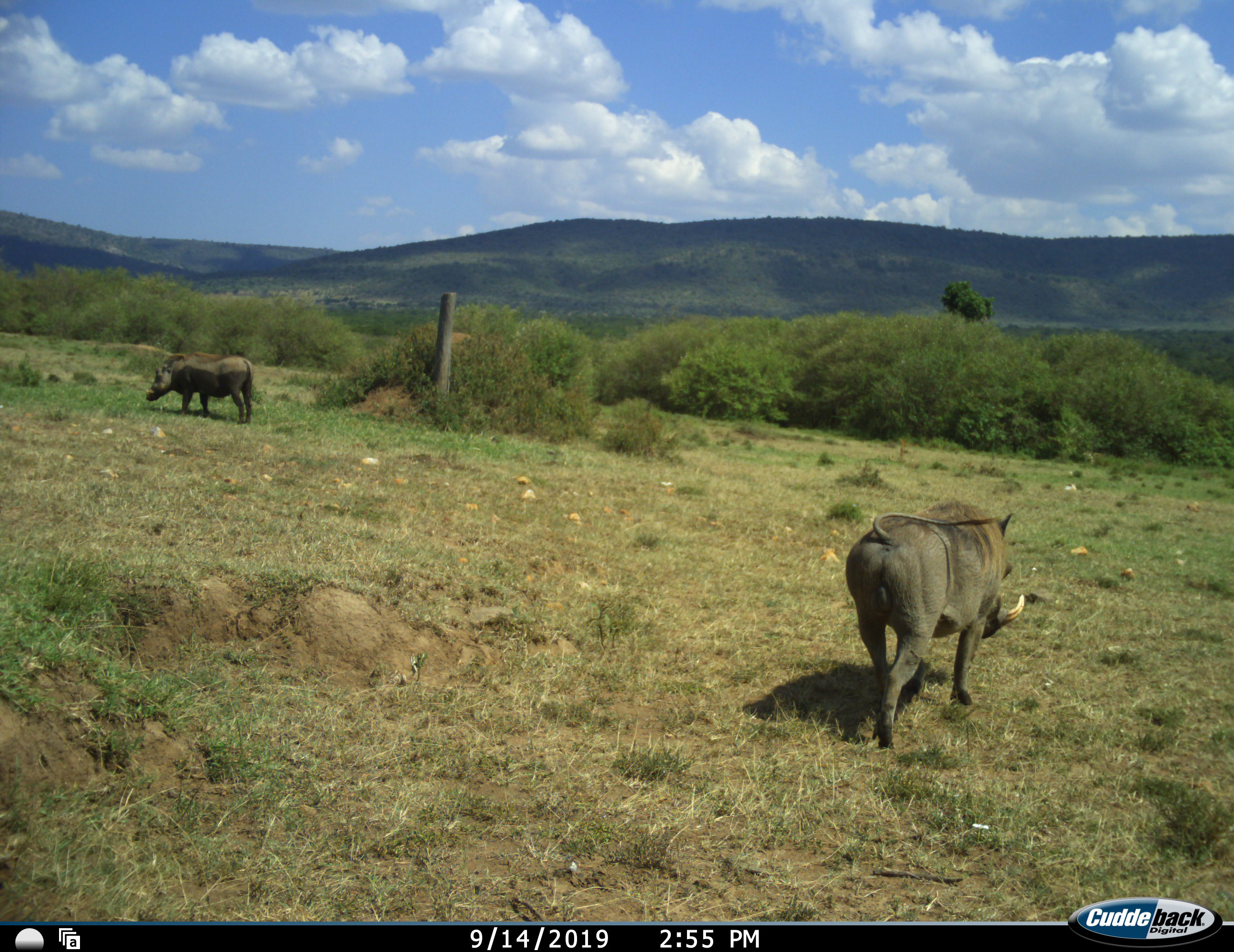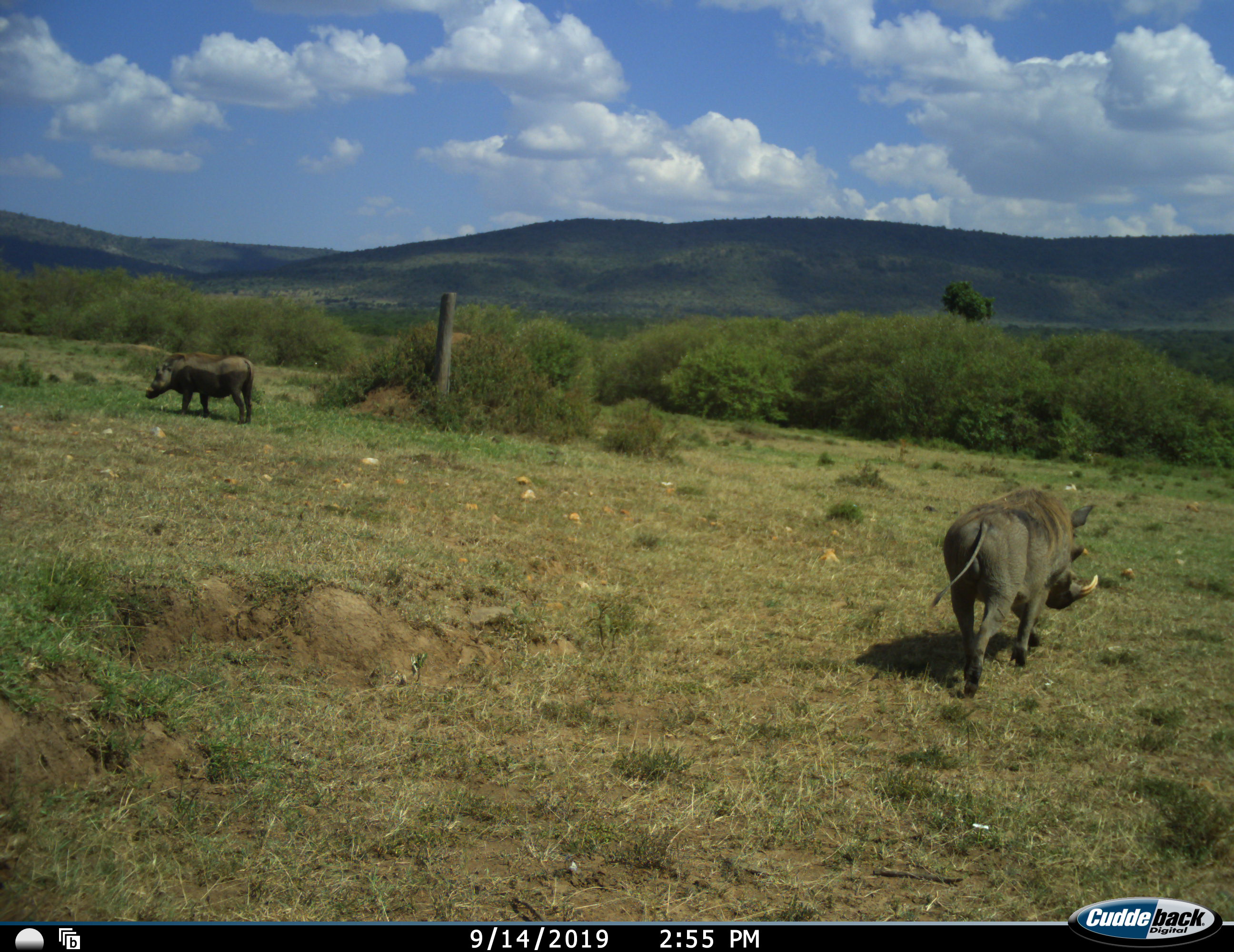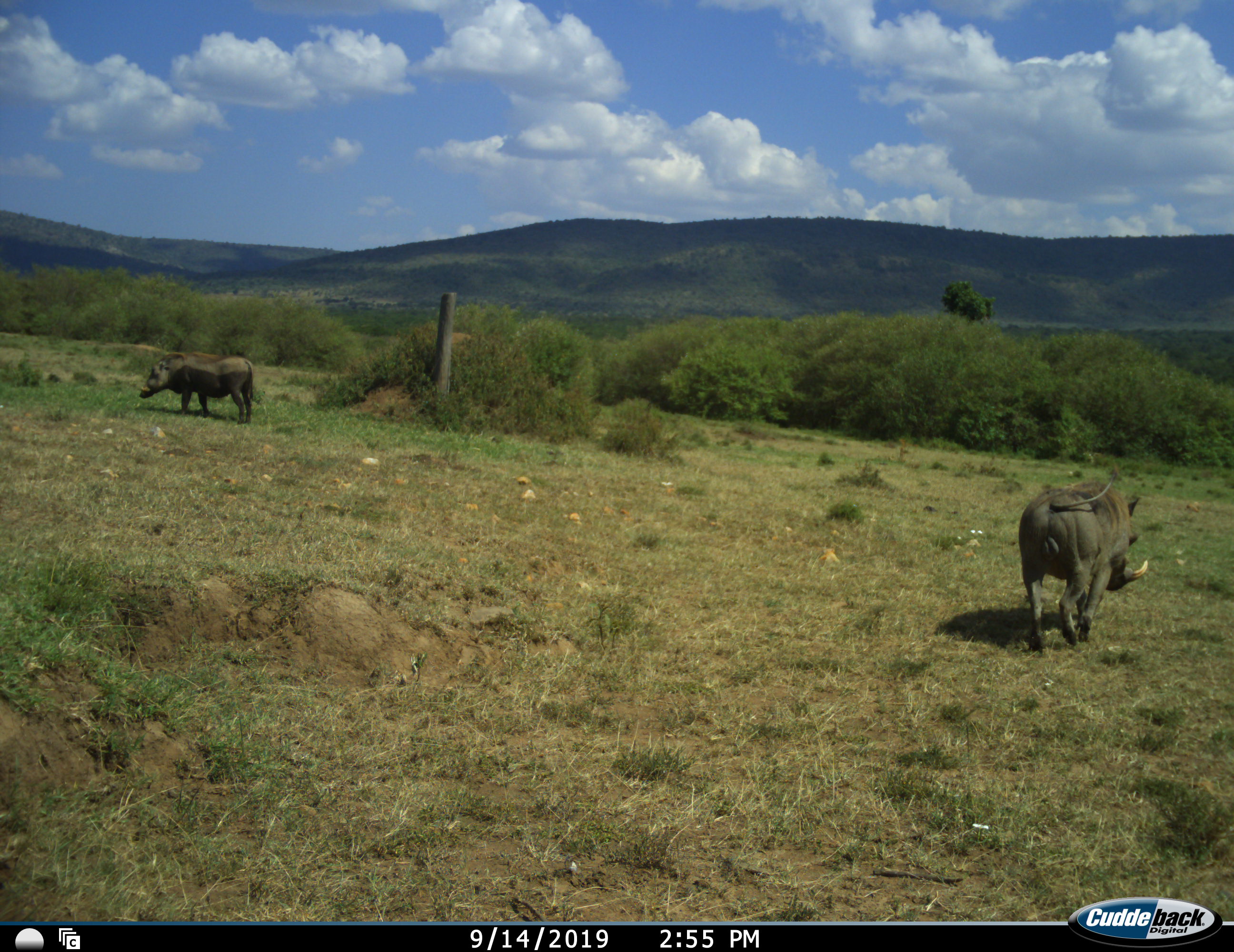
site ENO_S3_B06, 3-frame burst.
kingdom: Animalia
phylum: Chordata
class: Mammalia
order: Artiodactyla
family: Suidae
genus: Phacochoerus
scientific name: Phacochoerus africanus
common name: warthog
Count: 2.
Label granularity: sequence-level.